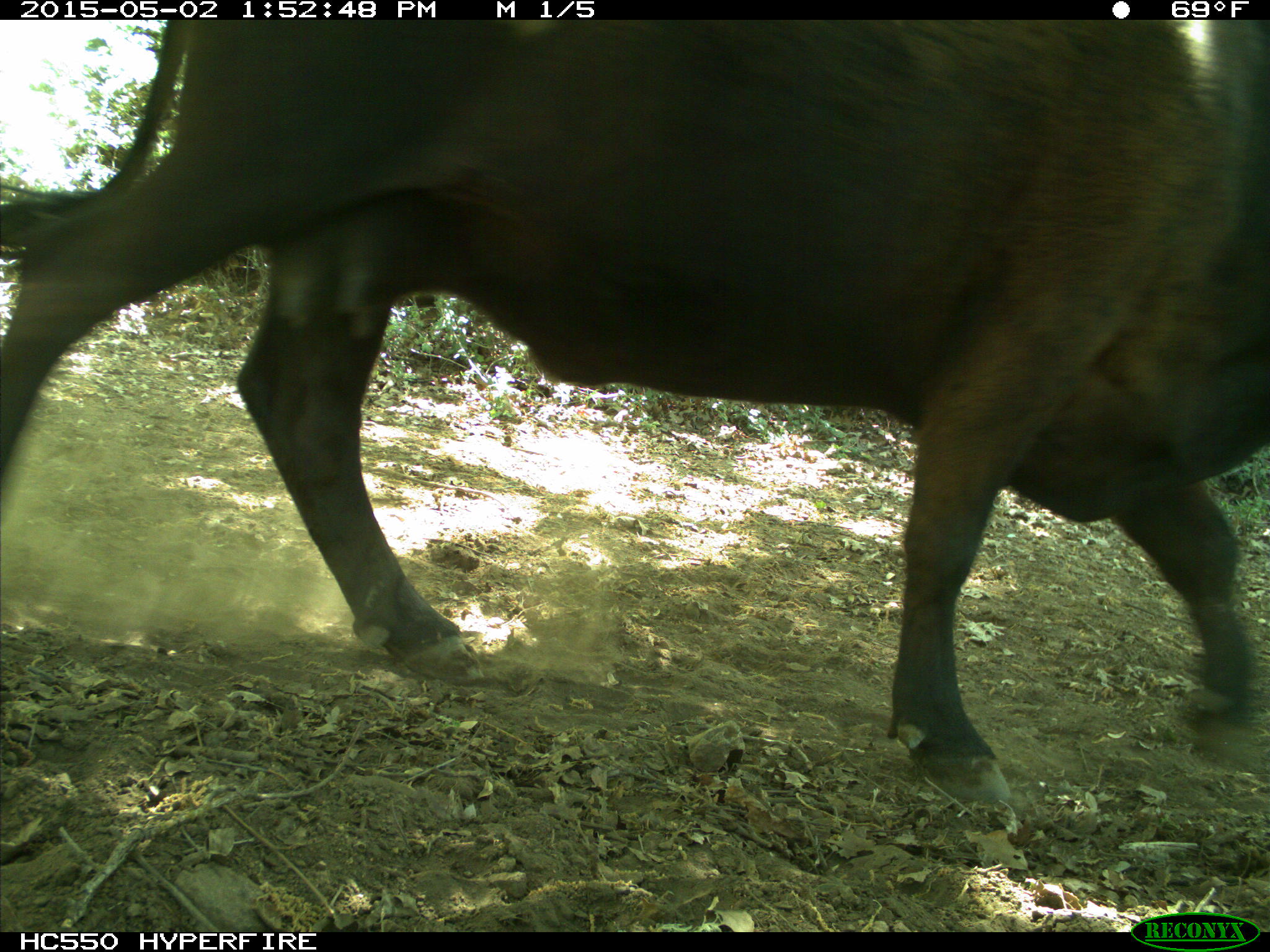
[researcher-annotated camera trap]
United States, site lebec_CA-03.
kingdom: Animalia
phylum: Chordata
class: Mammalia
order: Artiodactyla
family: Bovidae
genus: Bos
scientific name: Bos taurus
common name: domestic cow